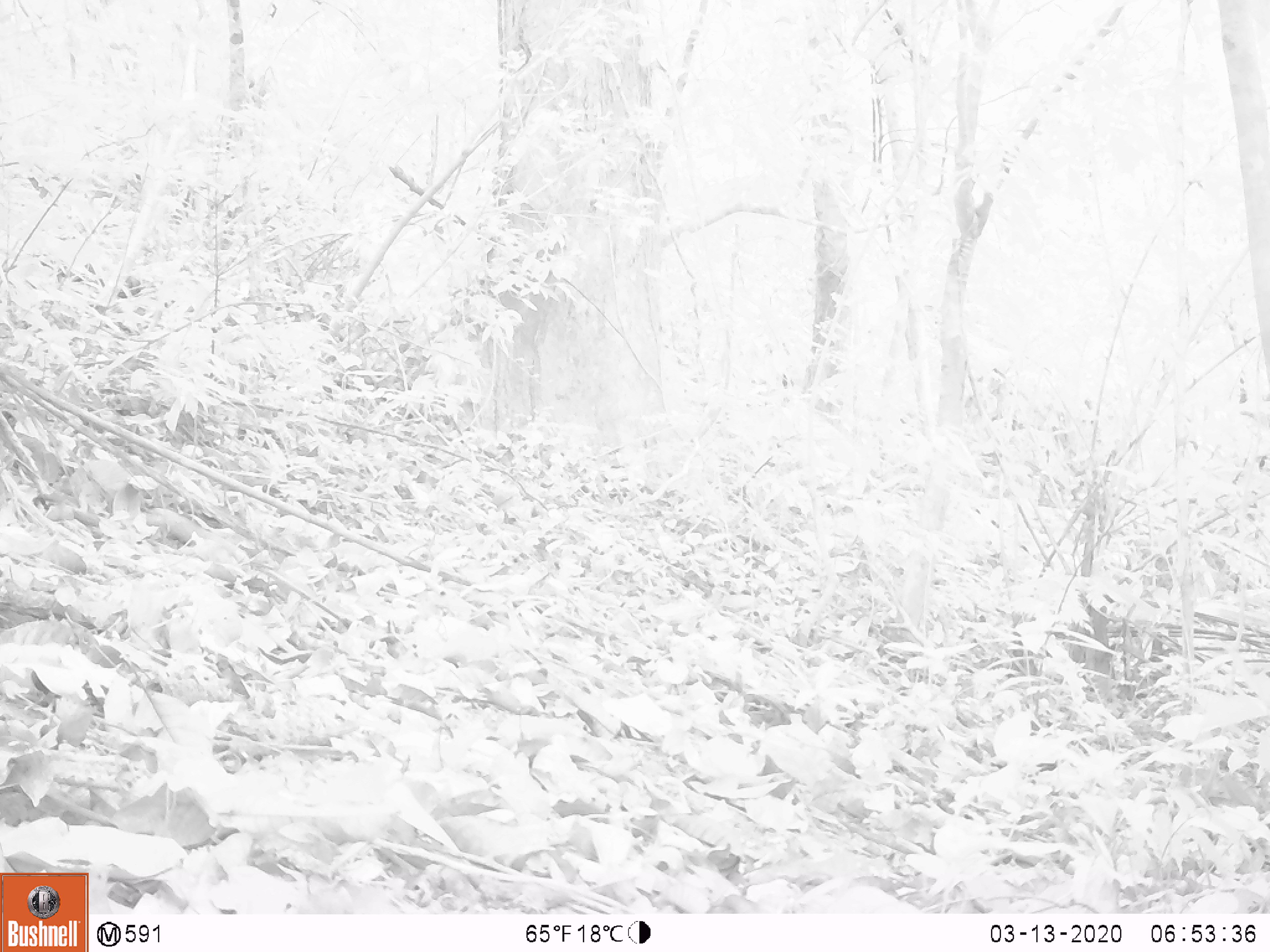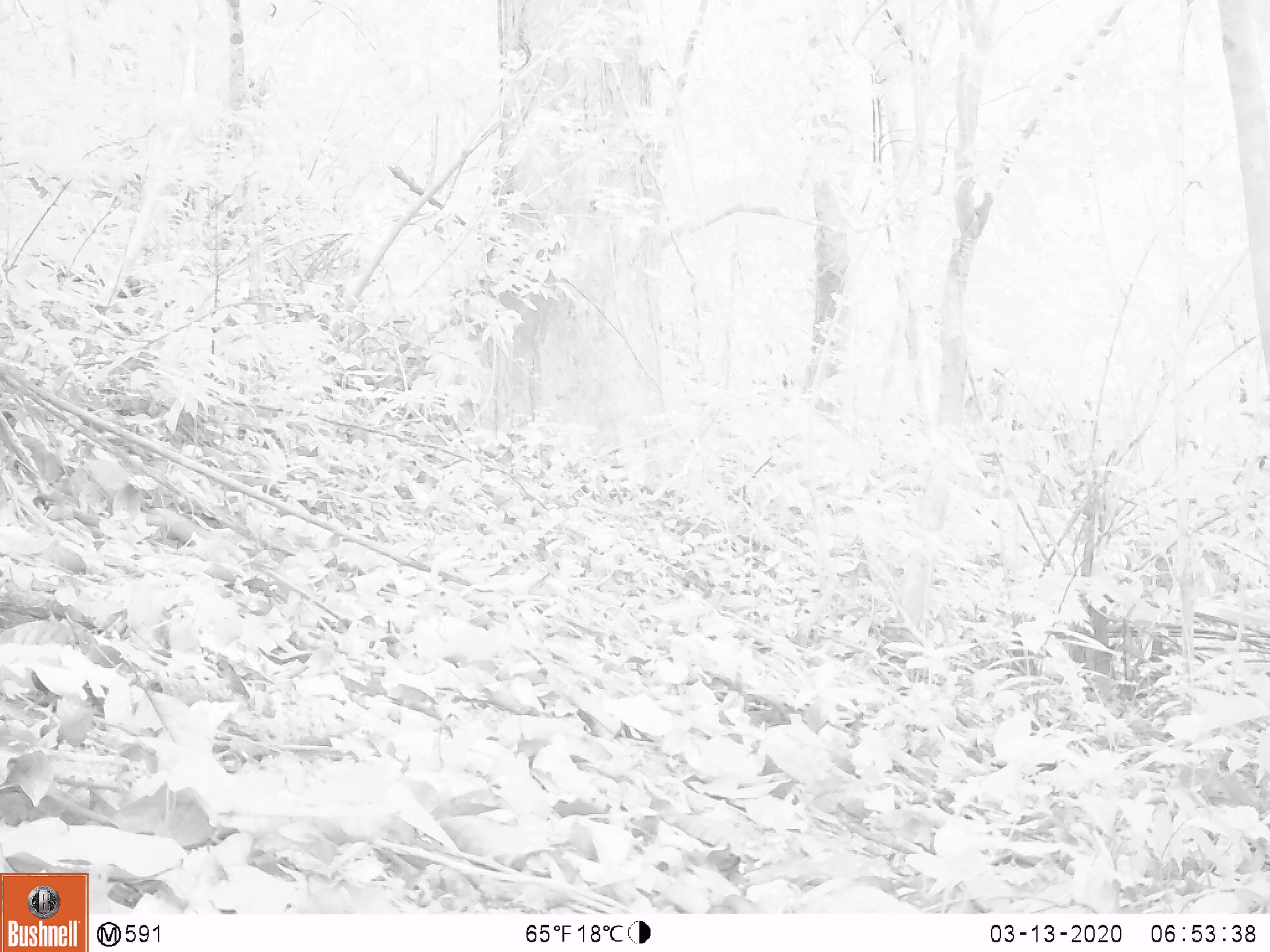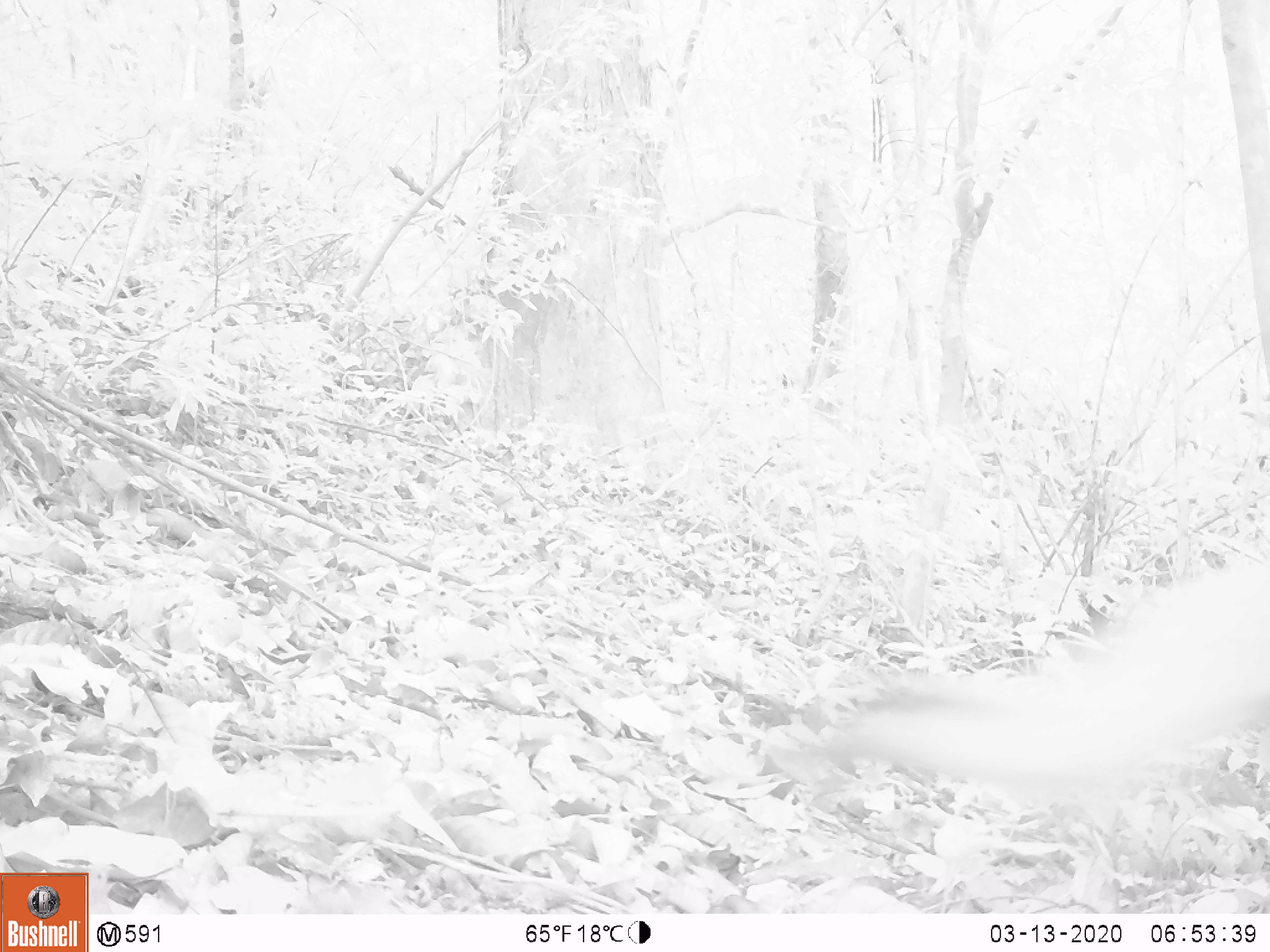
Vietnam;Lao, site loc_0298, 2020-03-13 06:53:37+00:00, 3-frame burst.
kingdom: Animalia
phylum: Chordata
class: Mammalia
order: Carnivora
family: Mustelidae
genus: Martes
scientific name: Martes flavigula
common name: yellow-throated marten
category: yellow throated marten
Yellow throated marten (yellow-throated marten) (Martes flavigula). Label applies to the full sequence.